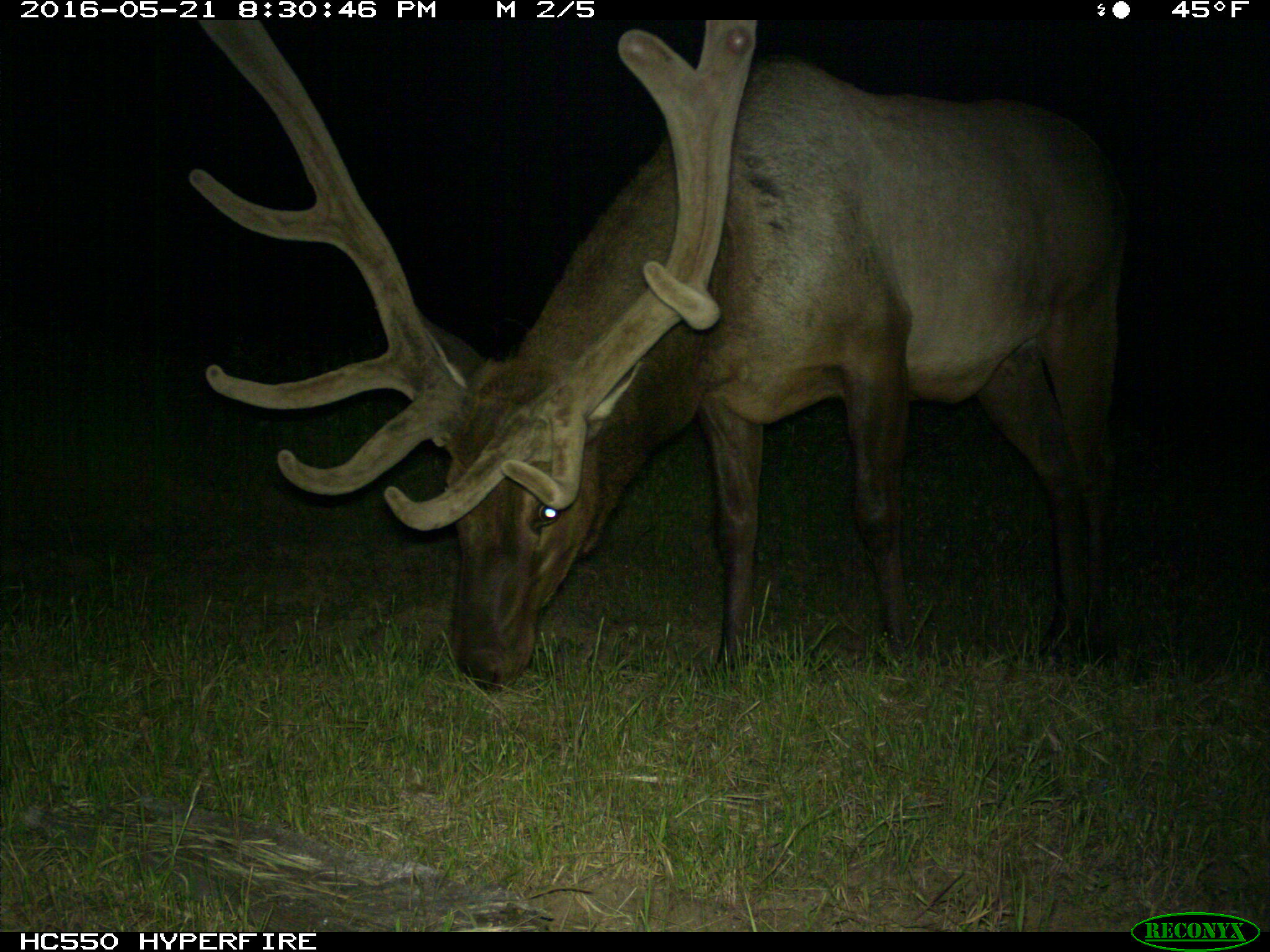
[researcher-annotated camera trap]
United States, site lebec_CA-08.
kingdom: Animalia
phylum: Chordata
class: Mammalia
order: Artiodactyla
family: Cervidae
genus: Cervus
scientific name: Cervus canadensis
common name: elk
Cervus canadensis (elk).